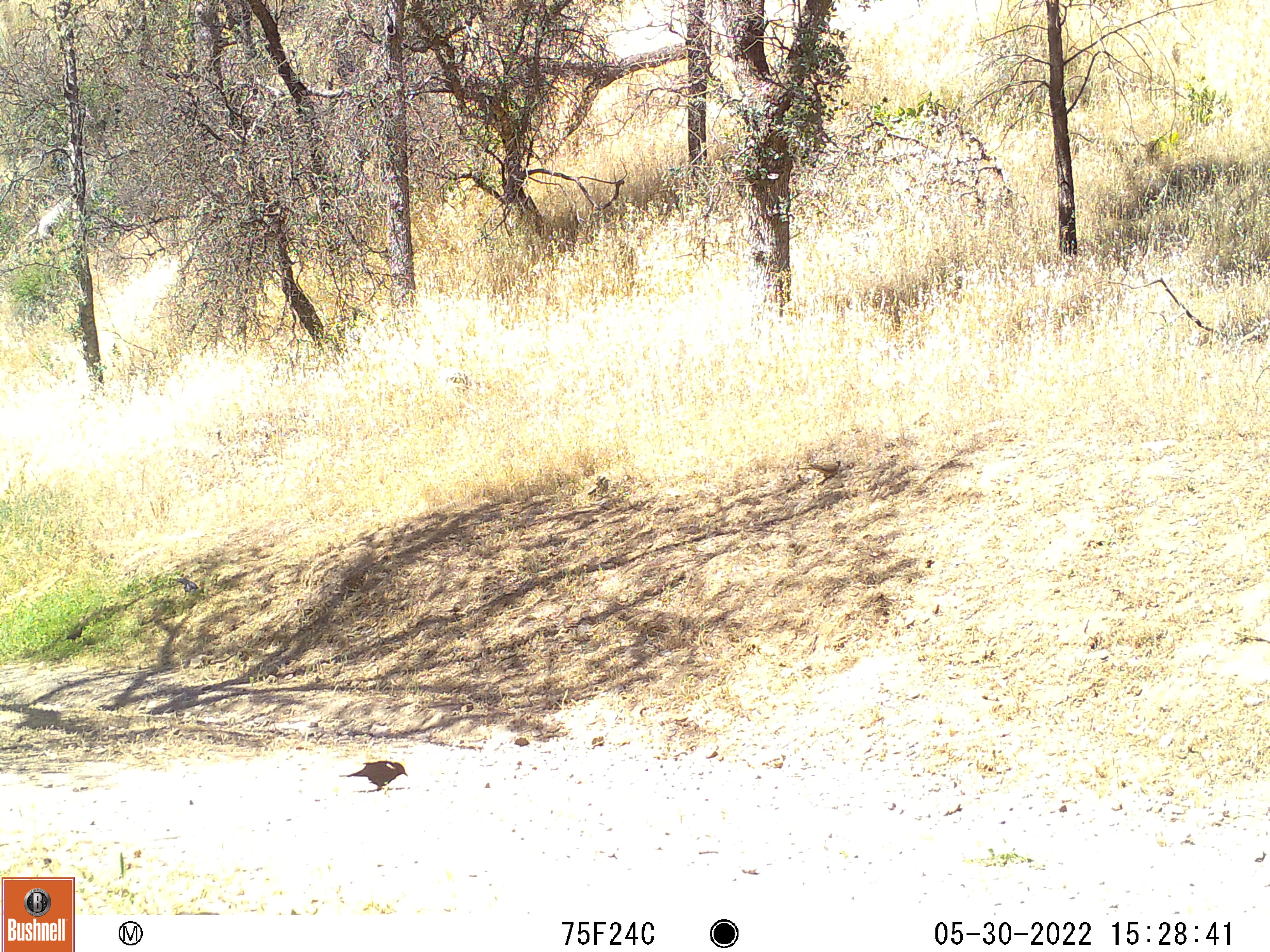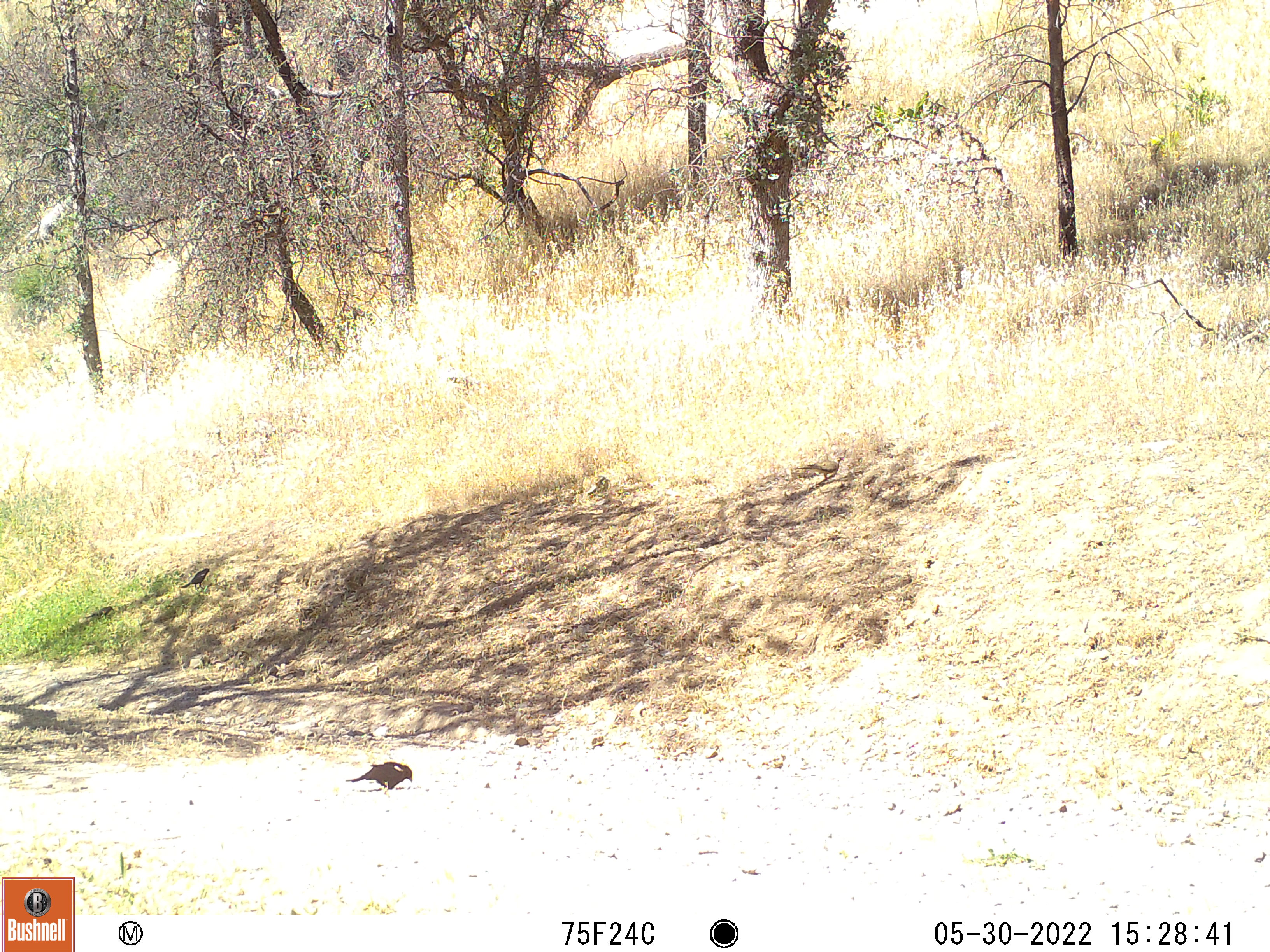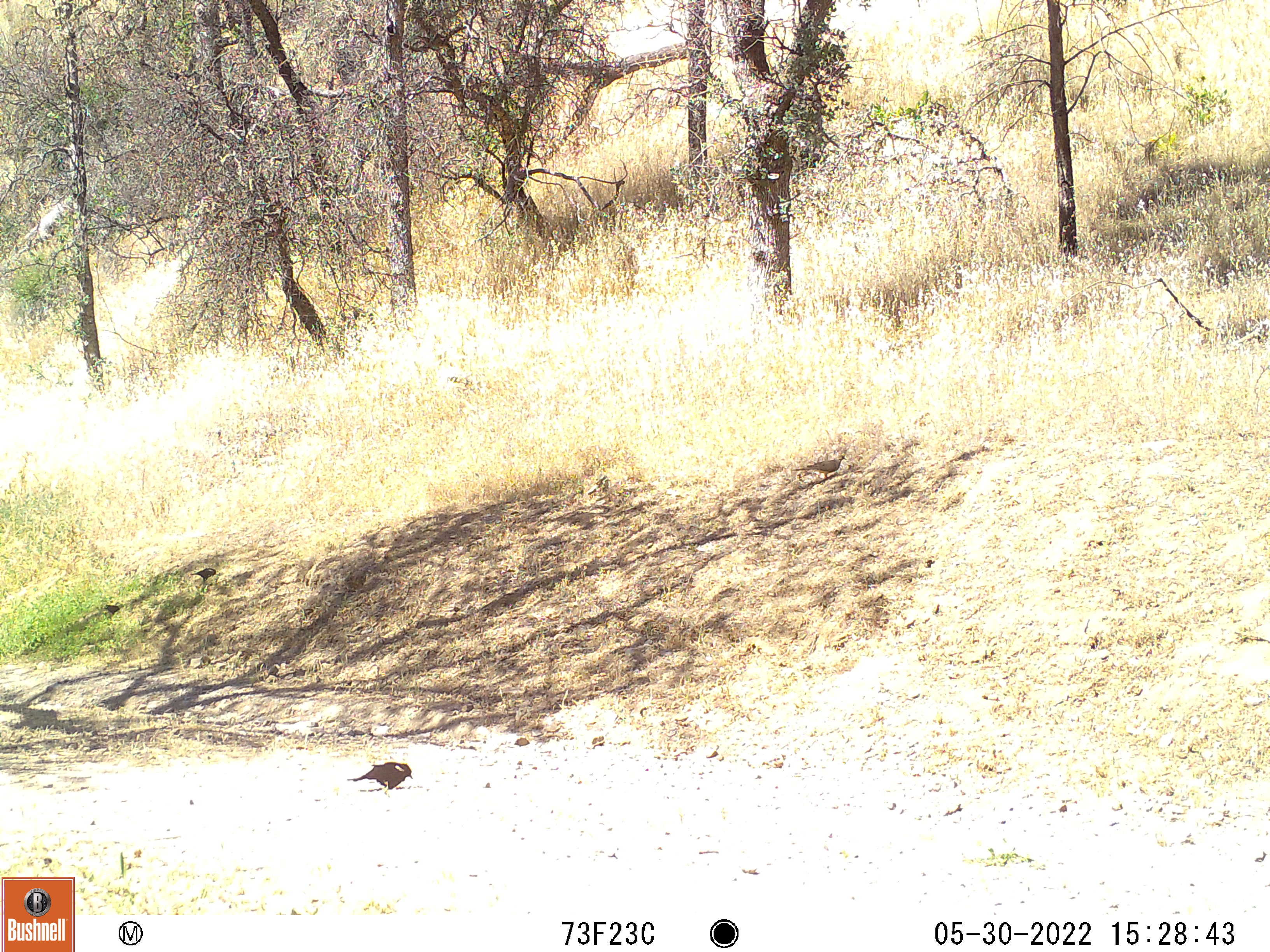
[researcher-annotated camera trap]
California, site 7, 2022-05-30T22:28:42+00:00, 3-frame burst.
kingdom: Animalia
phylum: Chordata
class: Aves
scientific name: Aves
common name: bird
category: unknown bird